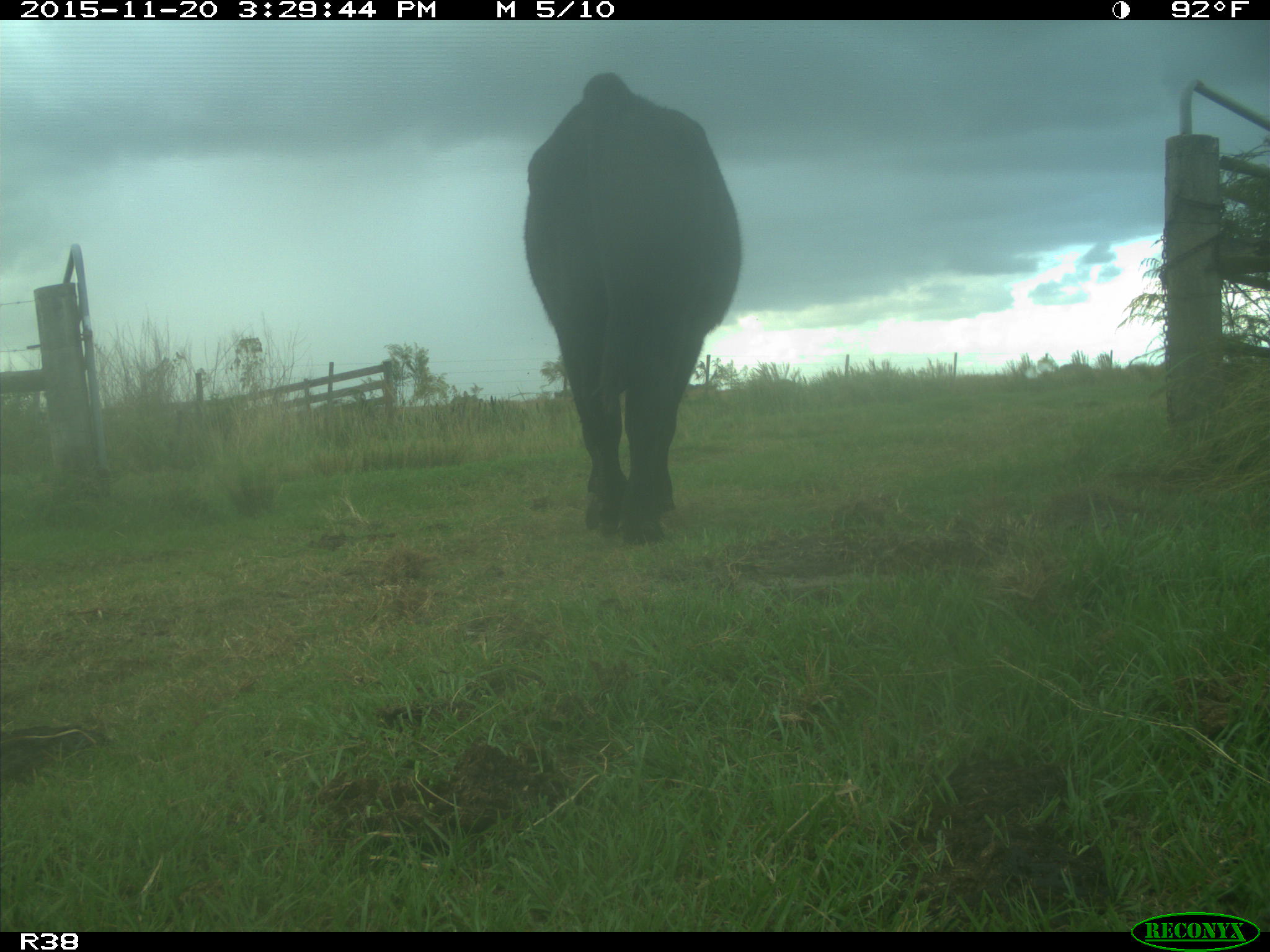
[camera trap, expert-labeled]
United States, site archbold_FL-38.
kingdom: Animalia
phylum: Chordata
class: Mammalia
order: Artiodactyla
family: Bovidae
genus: Bos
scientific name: Bos taurus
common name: domestic cow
Bos taurus (domestic cow).